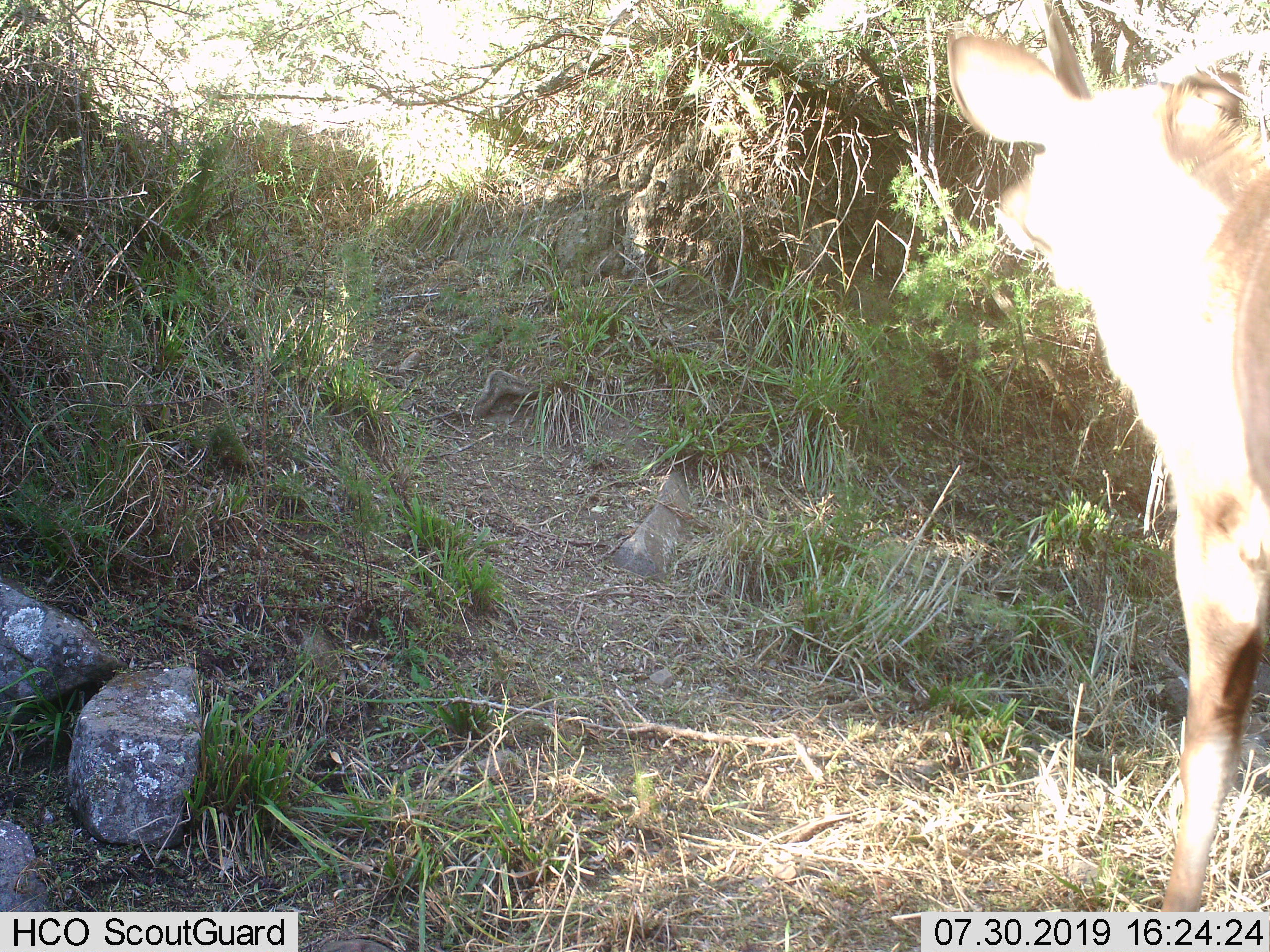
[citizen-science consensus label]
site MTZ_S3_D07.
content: unidentified animal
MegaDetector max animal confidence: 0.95